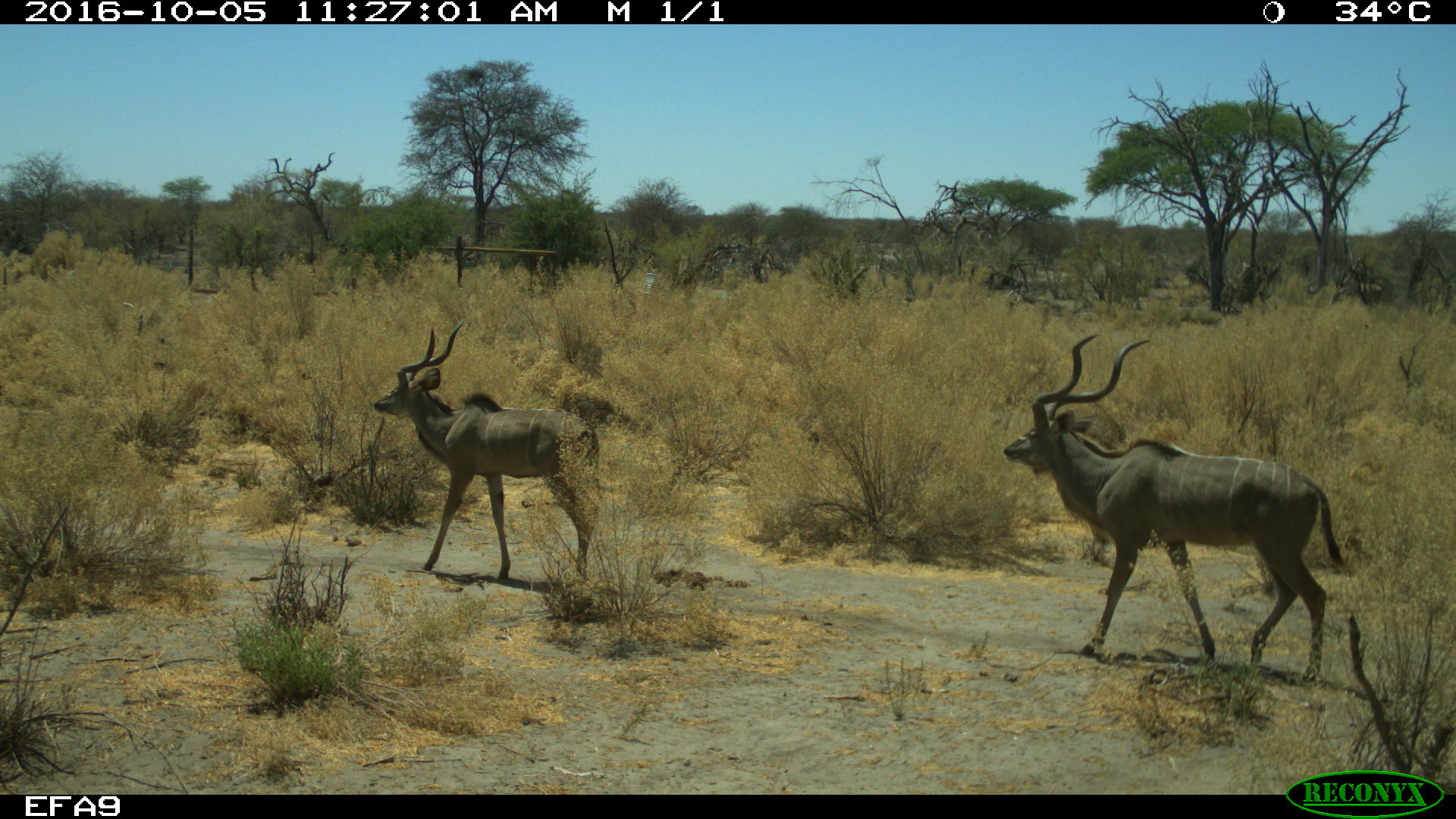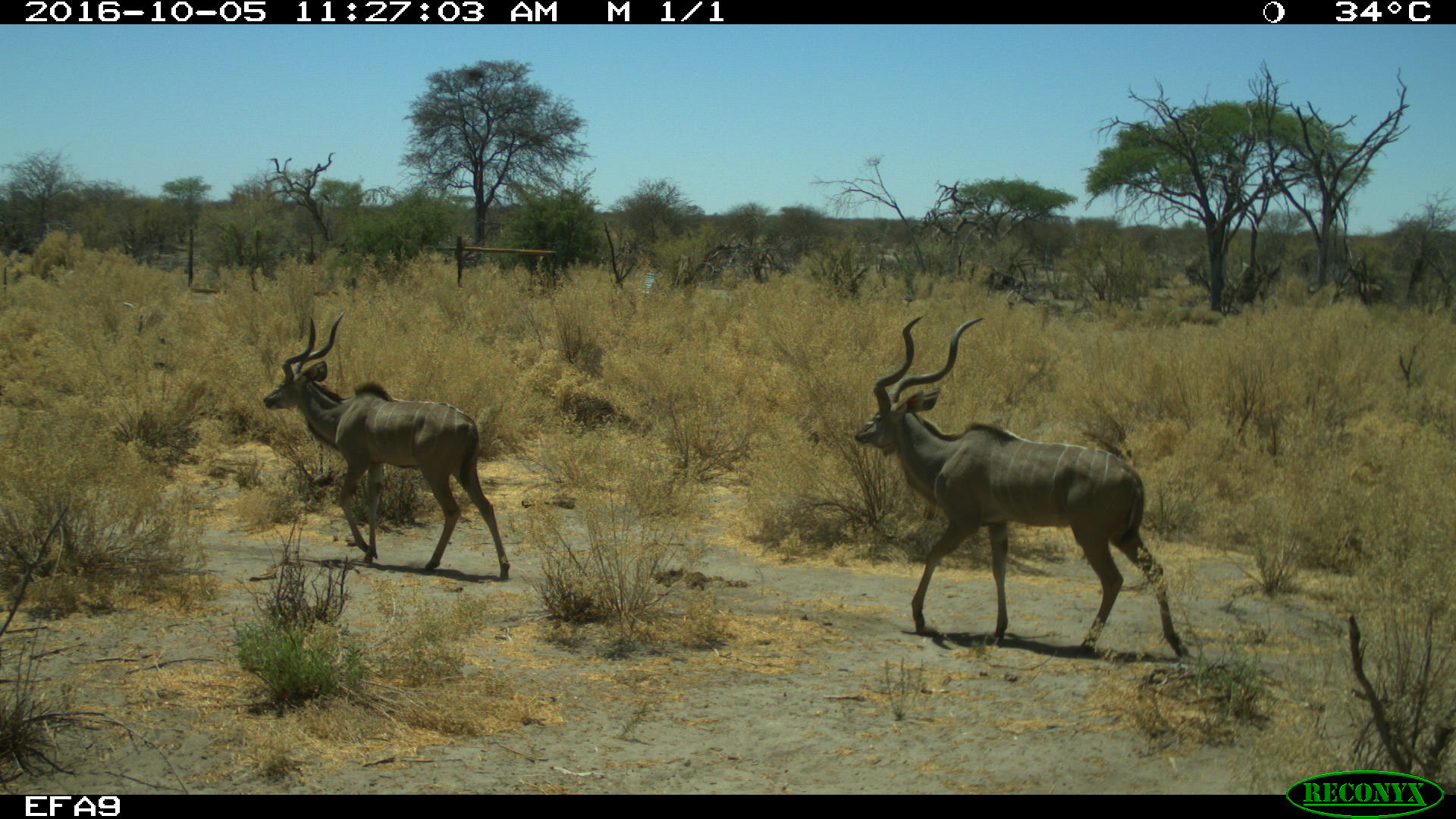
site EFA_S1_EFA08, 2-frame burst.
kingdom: Animalia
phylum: Chordata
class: Mammalia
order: Artiodactyla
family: Bovidae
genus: Tragelaphus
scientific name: Tragelaphus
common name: kudu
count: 2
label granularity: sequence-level